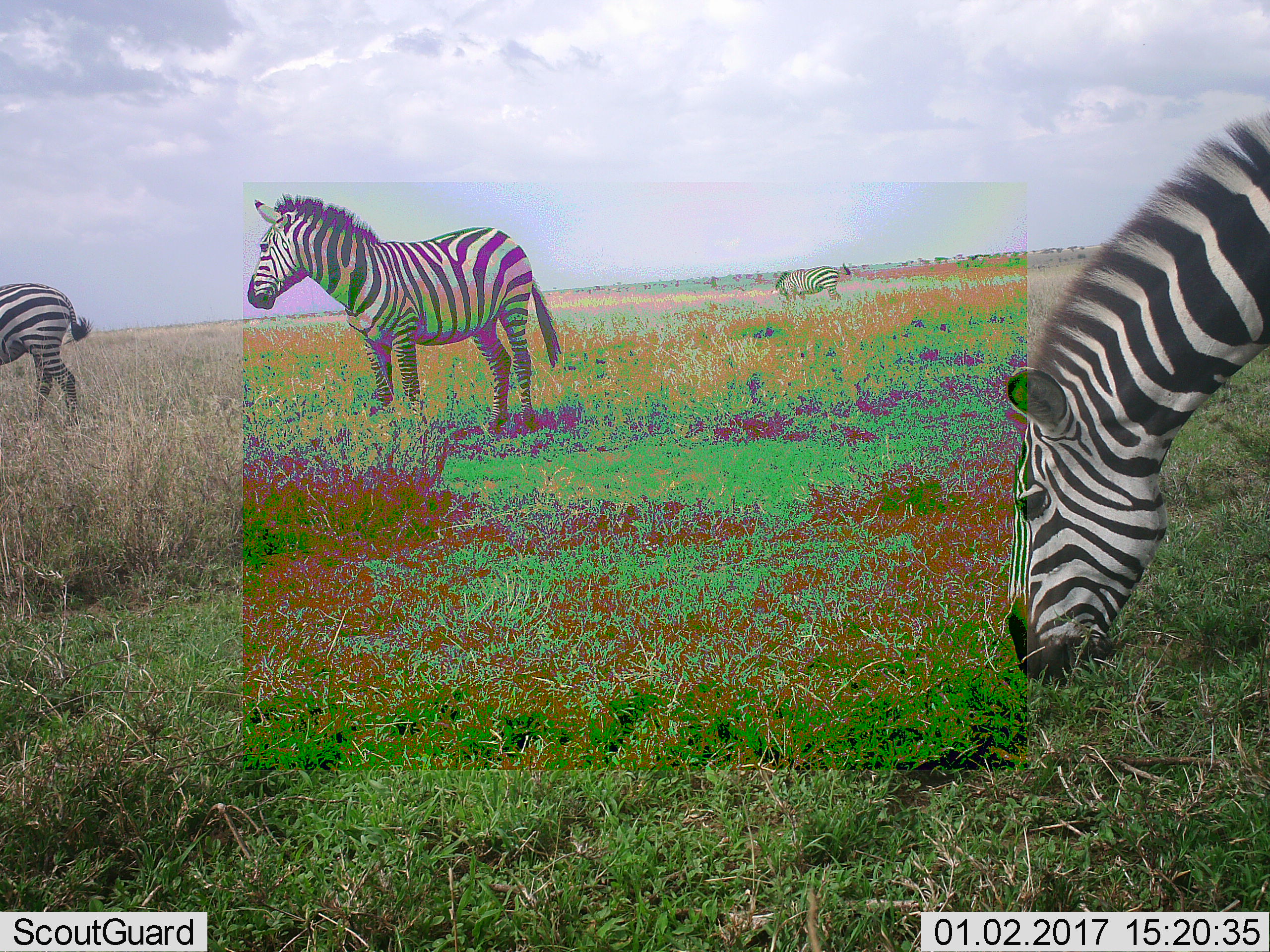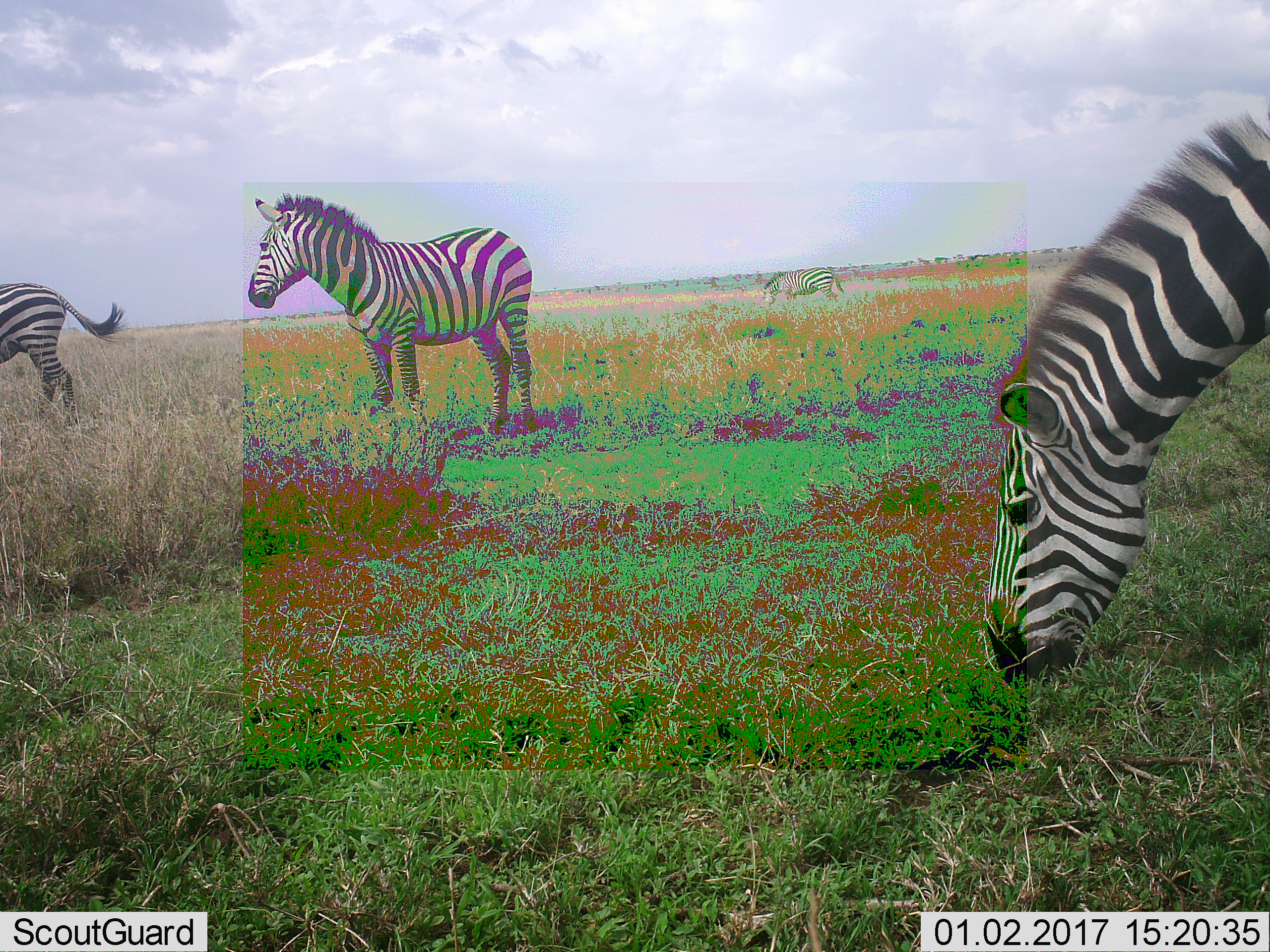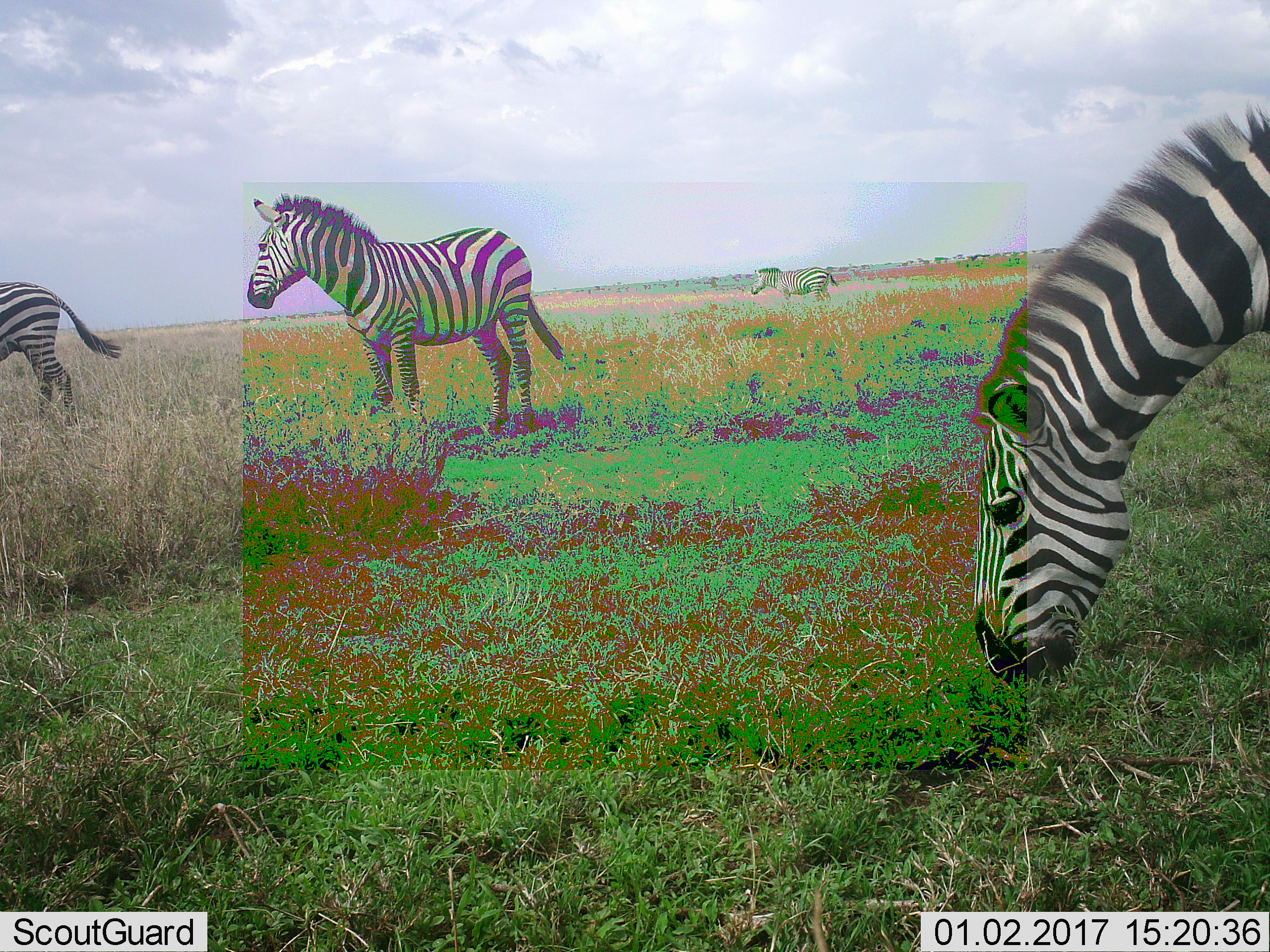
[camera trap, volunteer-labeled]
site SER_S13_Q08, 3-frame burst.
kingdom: Animalia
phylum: Chordata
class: Mammalia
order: Perissodactyla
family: Equidae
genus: Equus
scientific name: Equus quagga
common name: plains zebra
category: zebraplains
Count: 4.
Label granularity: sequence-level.